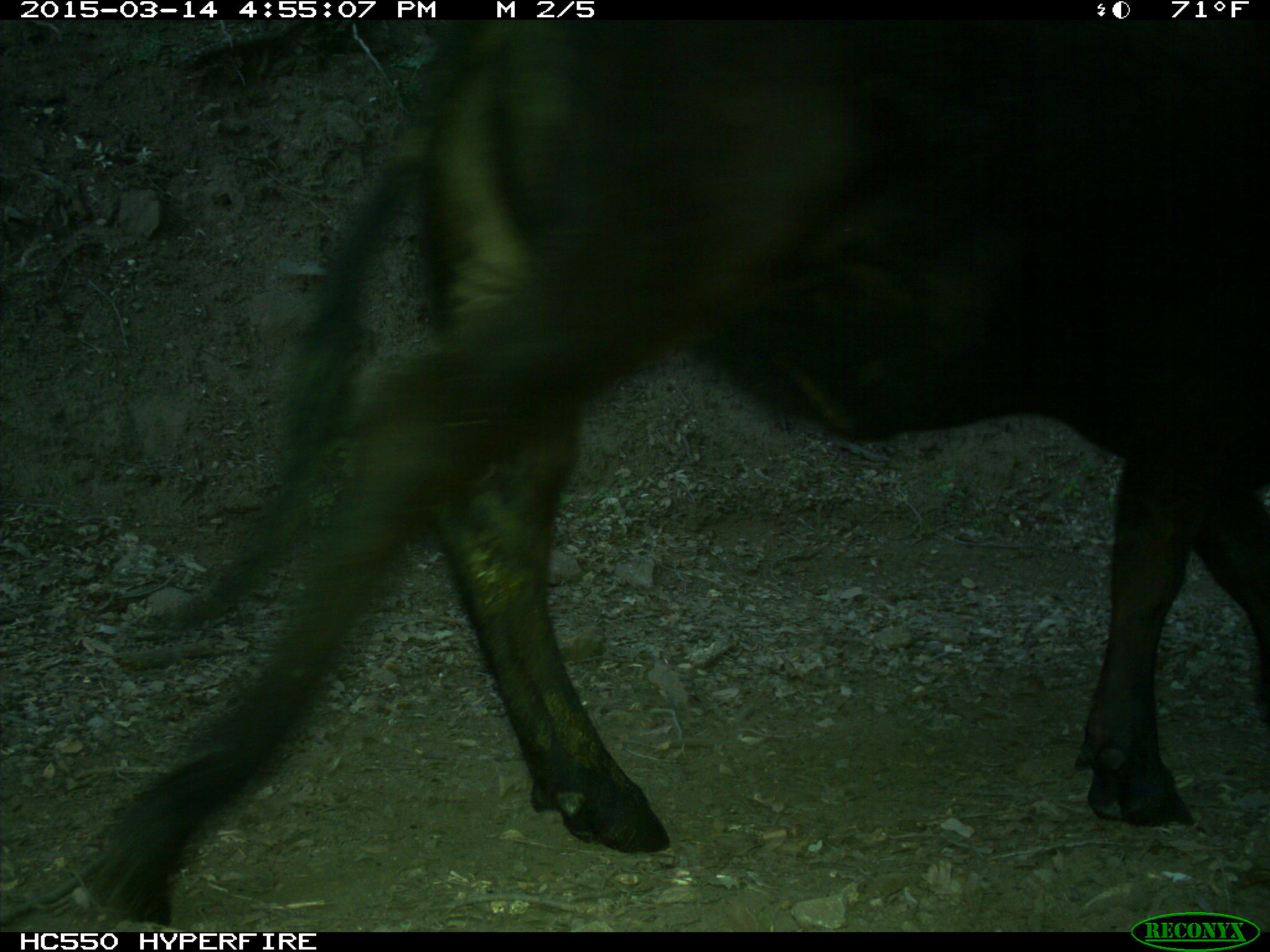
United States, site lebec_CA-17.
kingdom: Animalia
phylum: Chordata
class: Mammalia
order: Artiodactyla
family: Bovidae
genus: Bos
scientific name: Bos taurus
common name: domestic cow